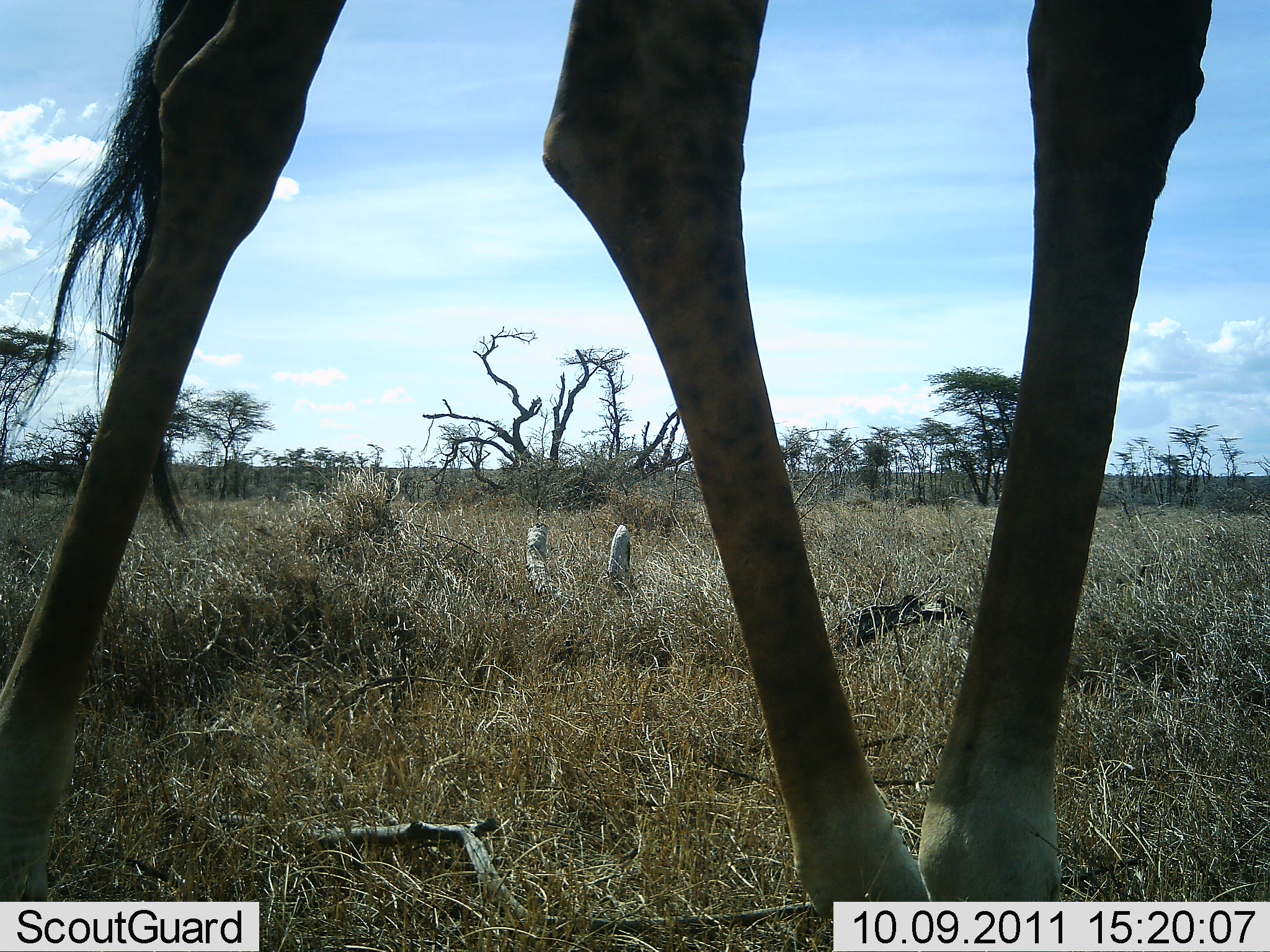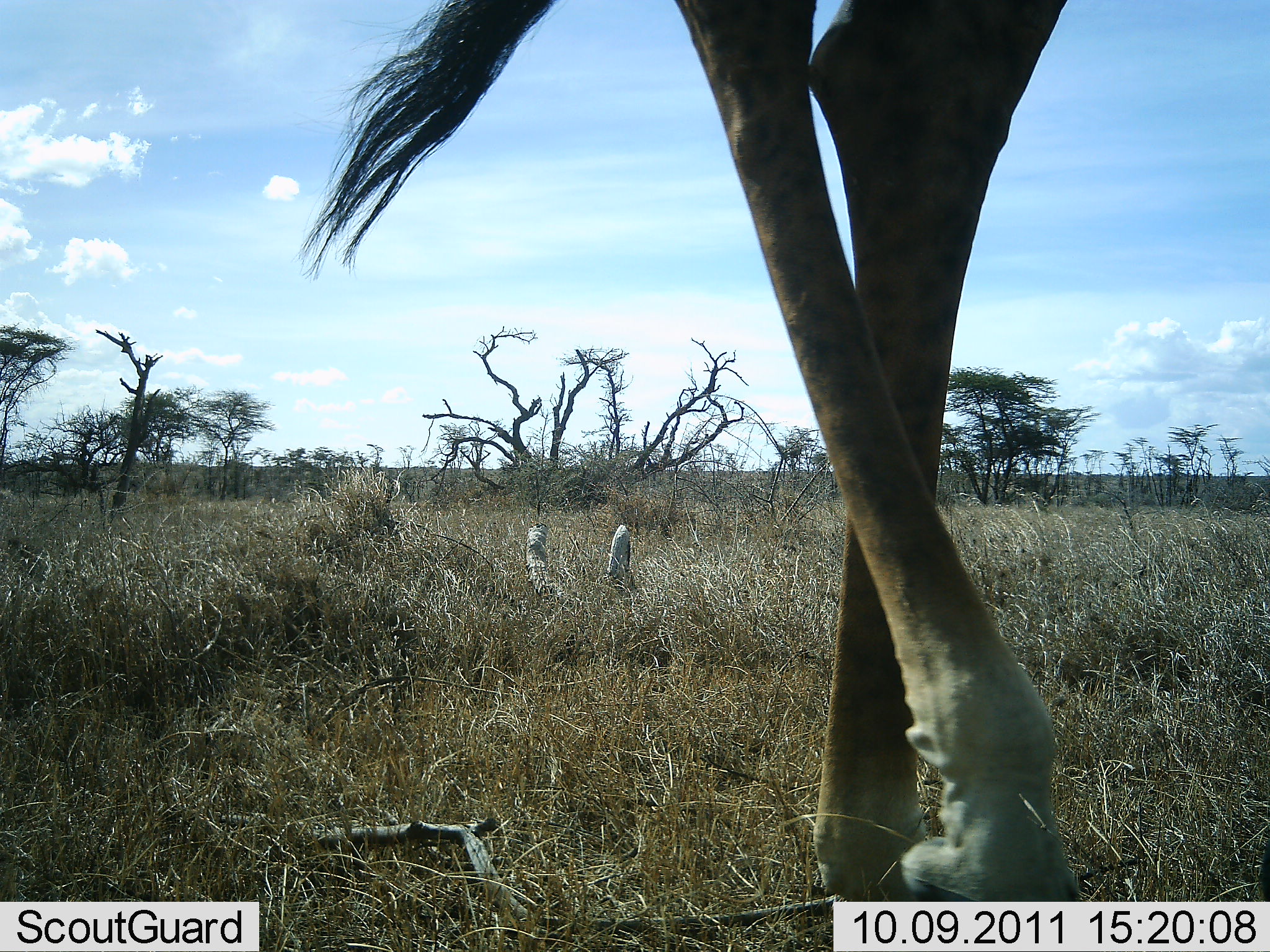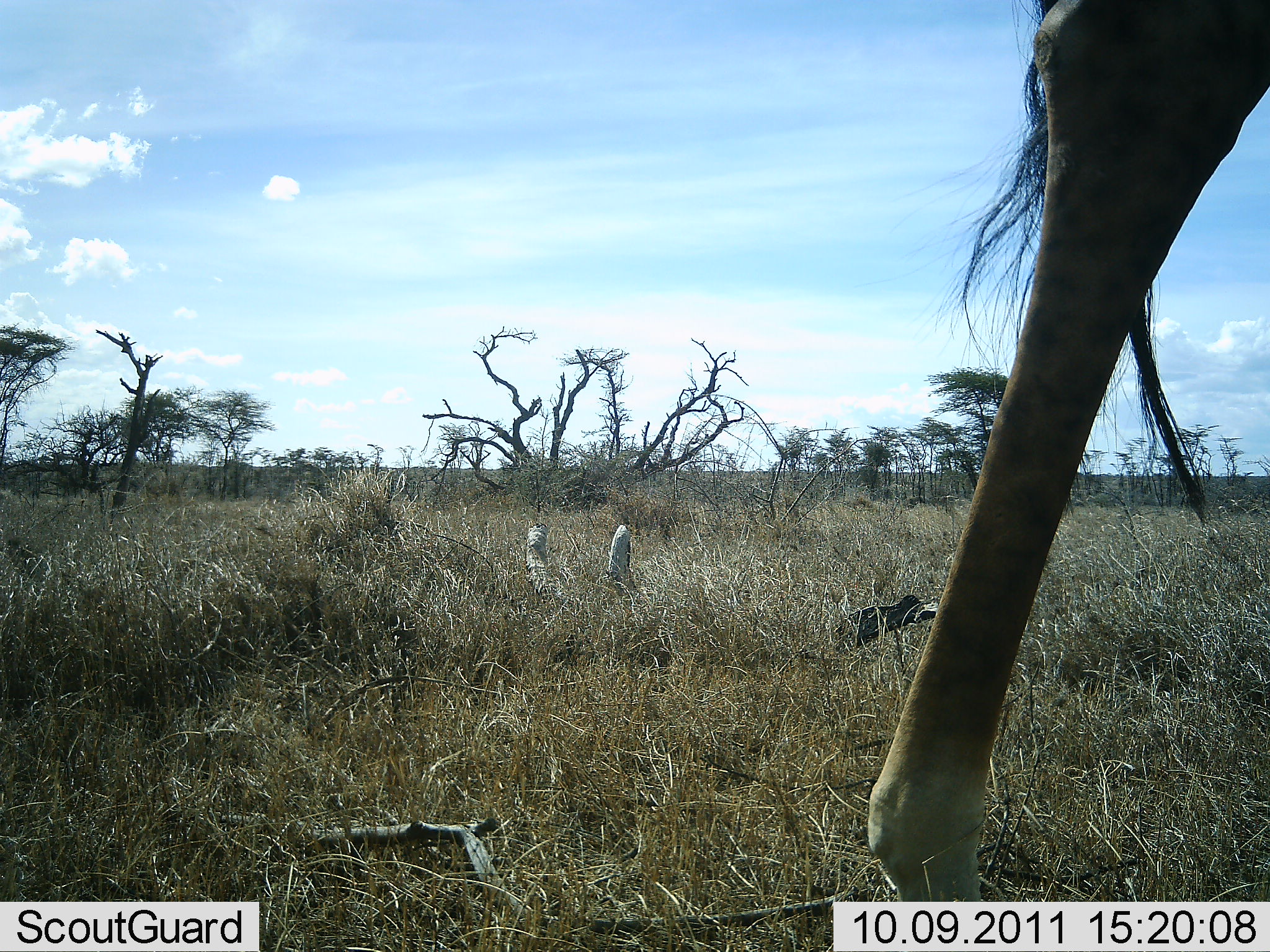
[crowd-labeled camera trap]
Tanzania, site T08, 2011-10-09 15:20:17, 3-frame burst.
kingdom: Animalia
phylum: Chordata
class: Mammalia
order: Artiodactyla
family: Giraffidae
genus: Giraffa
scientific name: Giraffa camelopardalis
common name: giraffe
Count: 1.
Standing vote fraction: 10%.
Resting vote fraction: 0%.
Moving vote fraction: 90%.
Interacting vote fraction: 0%.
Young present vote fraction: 0%.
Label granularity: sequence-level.